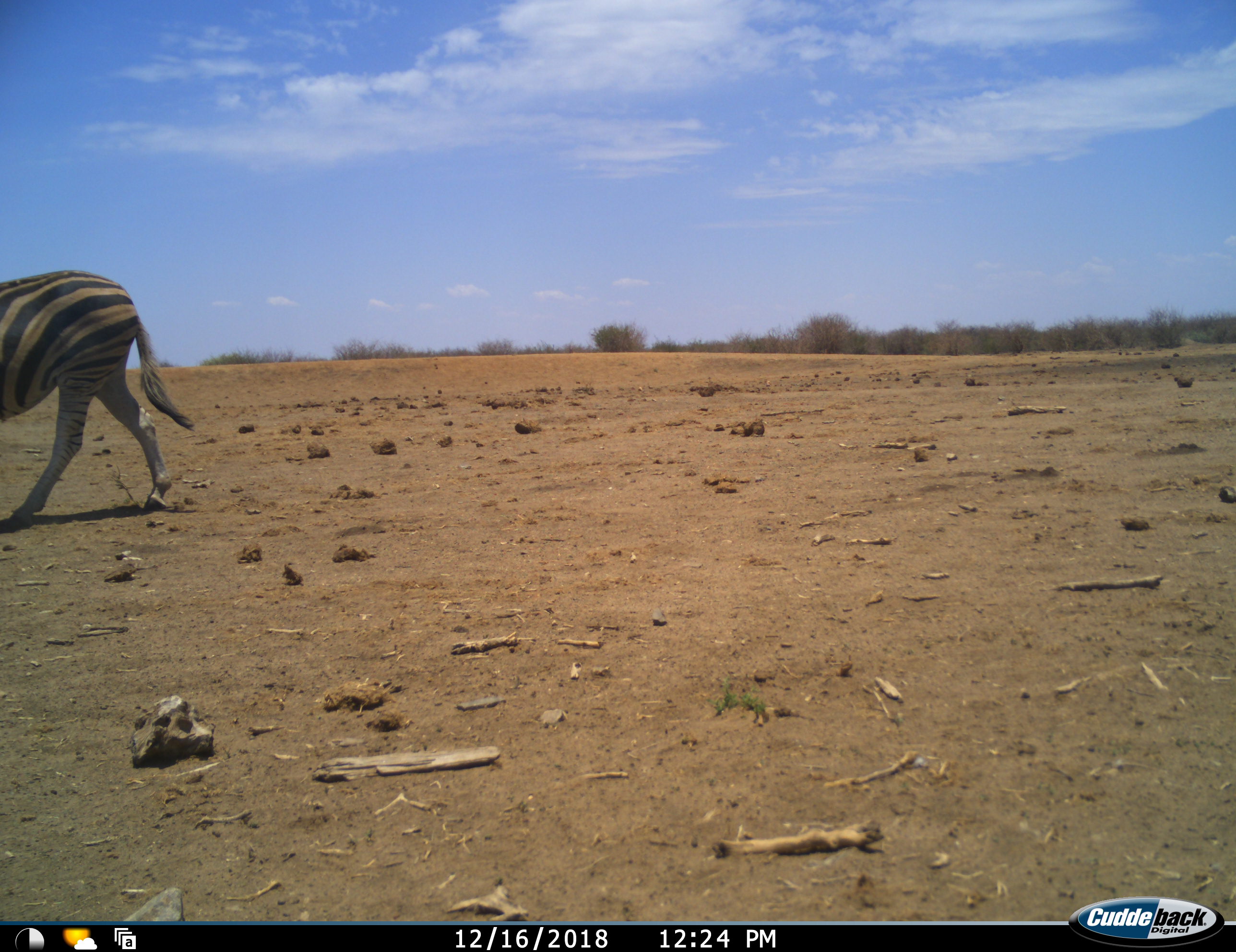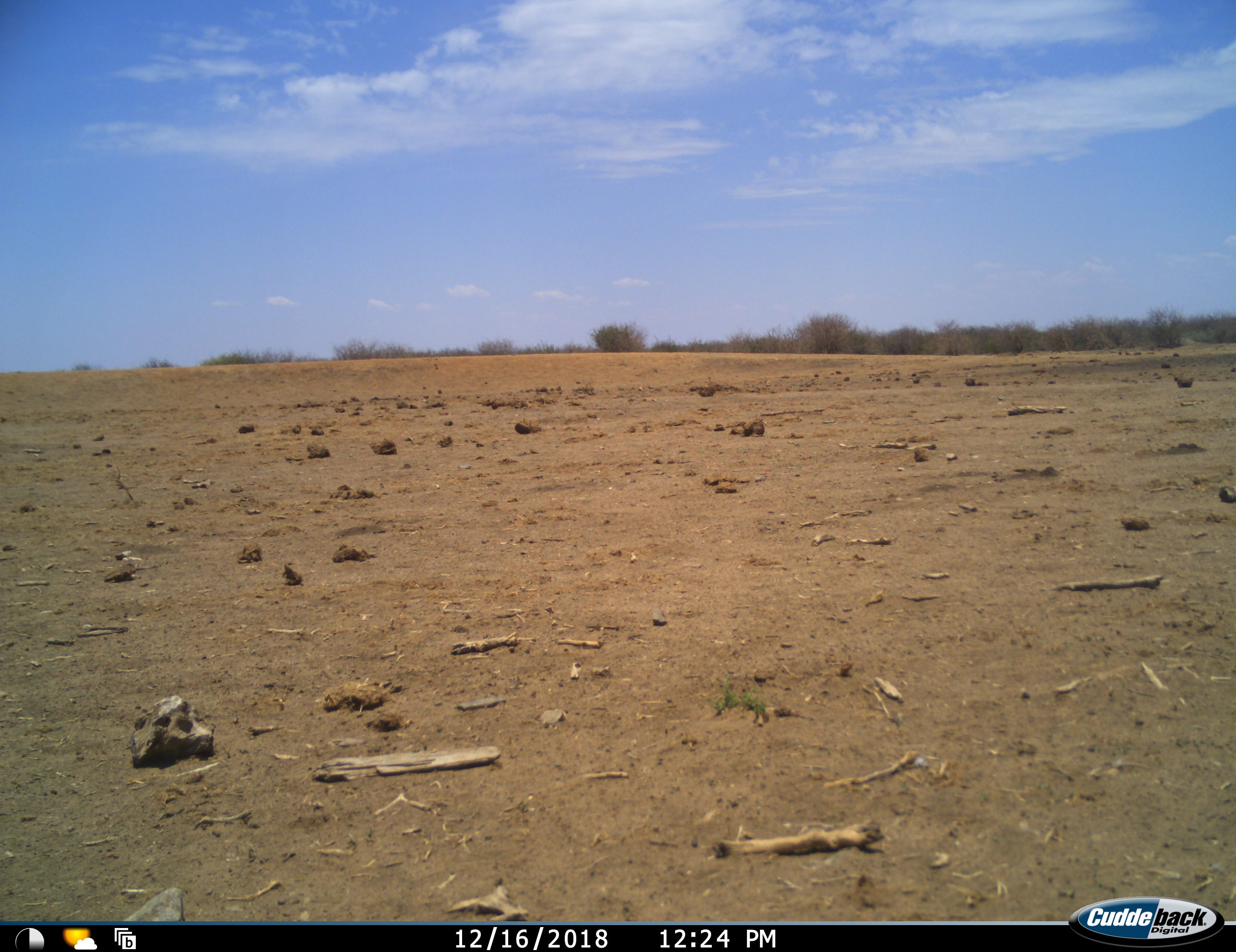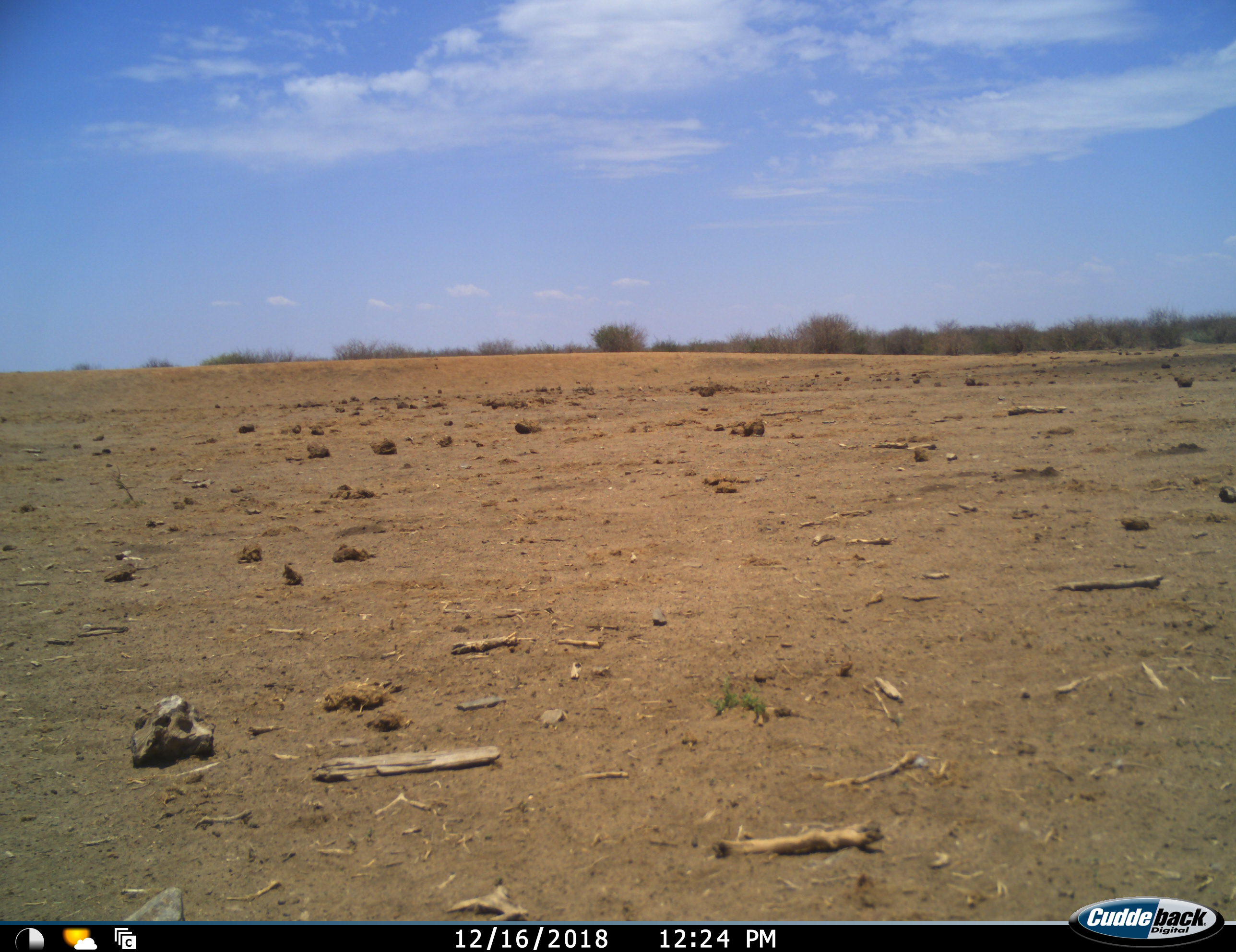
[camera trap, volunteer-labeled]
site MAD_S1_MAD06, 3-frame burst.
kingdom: Animalia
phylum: Chordata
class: Mammalia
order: Perissodactyla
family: Equidae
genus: Equus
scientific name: Equus quagga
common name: plains zebra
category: zebraplains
Zebraplains (plains zebra) (Equus quagga), count 1. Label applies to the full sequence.